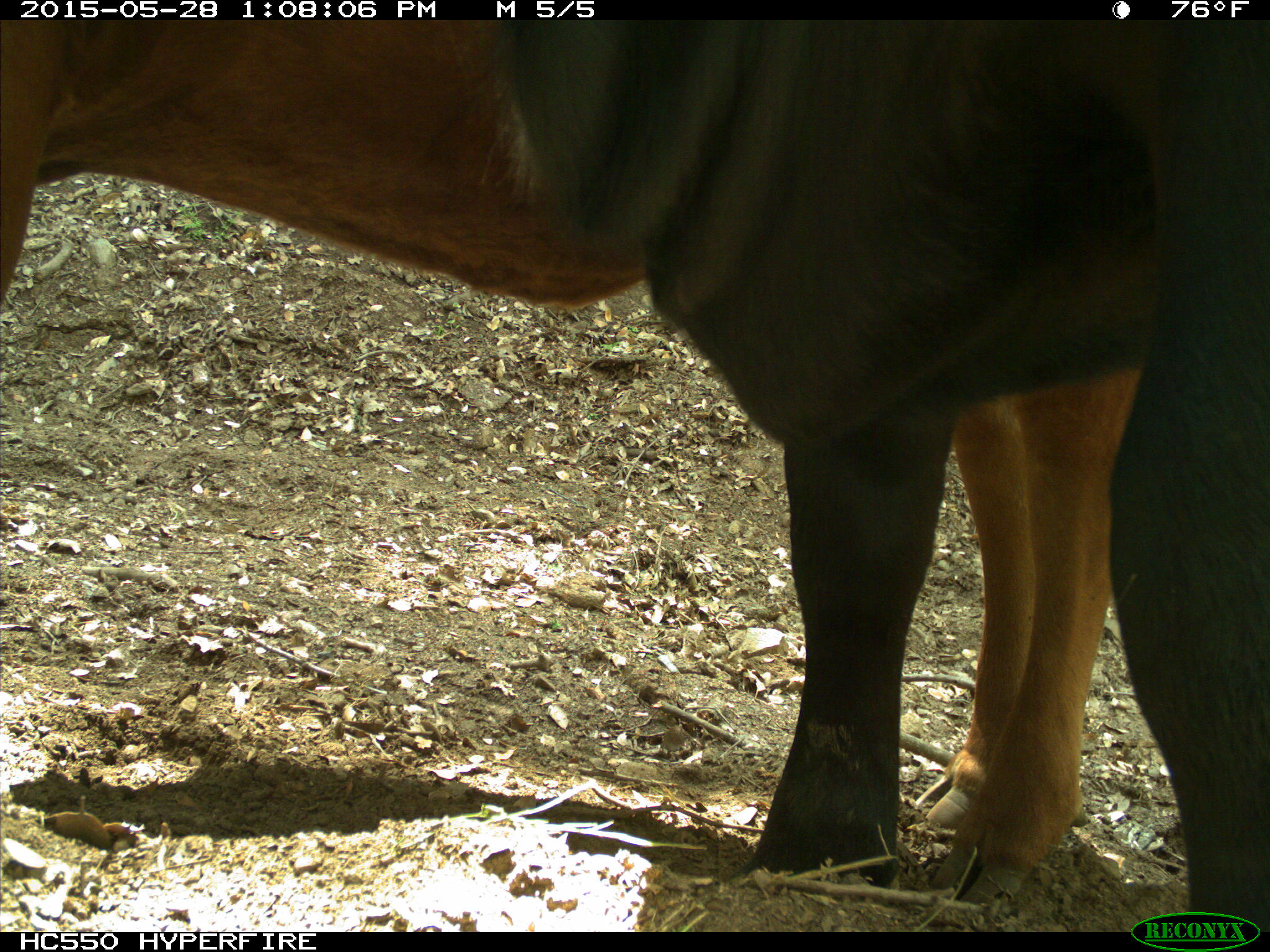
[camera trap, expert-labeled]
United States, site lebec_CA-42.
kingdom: Animalia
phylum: Chordata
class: Mammalia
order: Artiodactyla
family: Bovidae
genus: Bos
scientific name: Bos taurus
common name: domestic cow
Bos taurus (domestic cow).